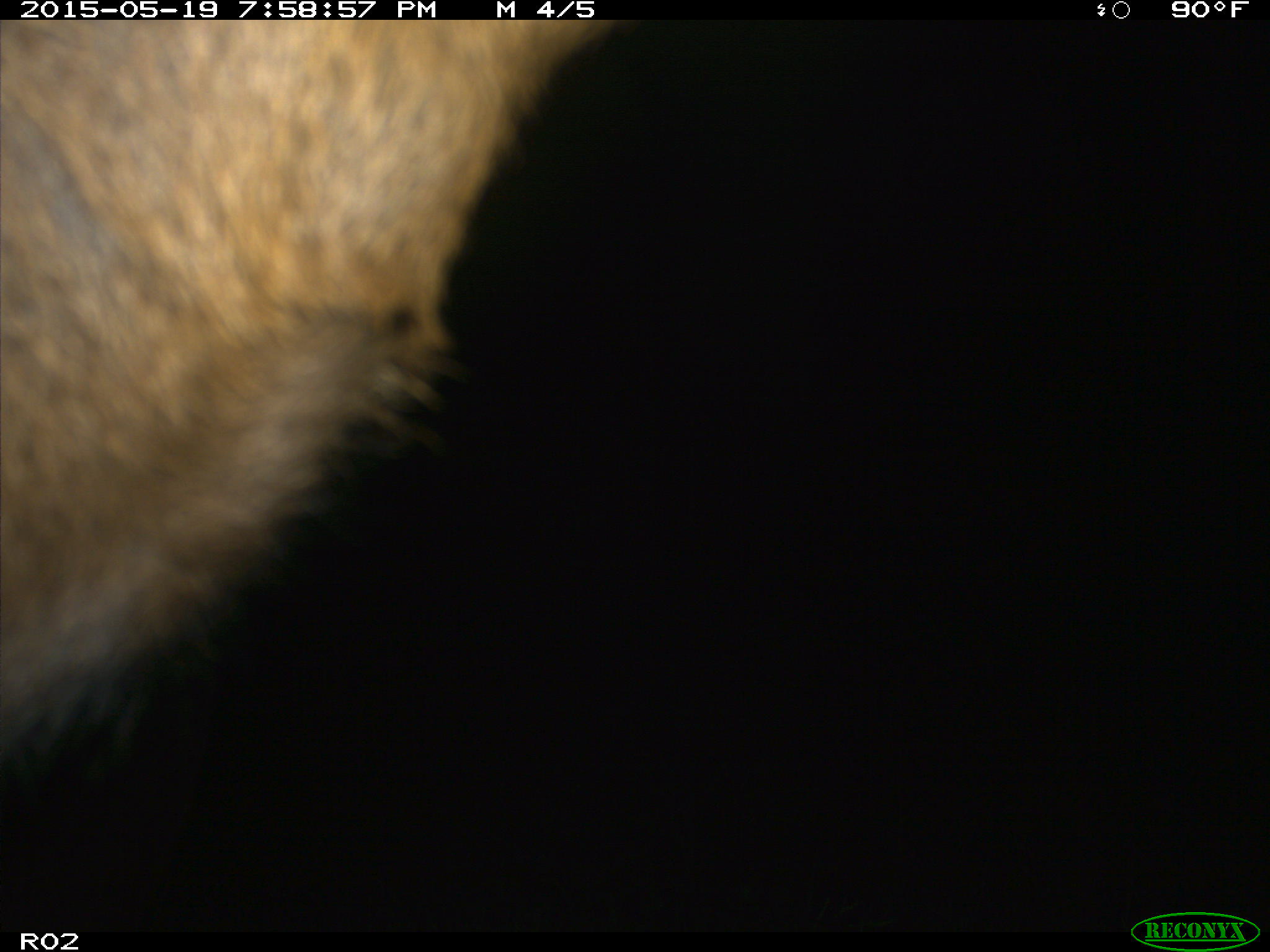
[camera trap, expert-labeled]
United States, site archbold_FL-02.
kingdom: Animalia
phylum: Chordata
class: Mammalia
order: Artiodactyla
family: Bovidae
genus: Bos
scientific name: Bos taurus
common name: domestic cow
Bos taurus (domestic cow).